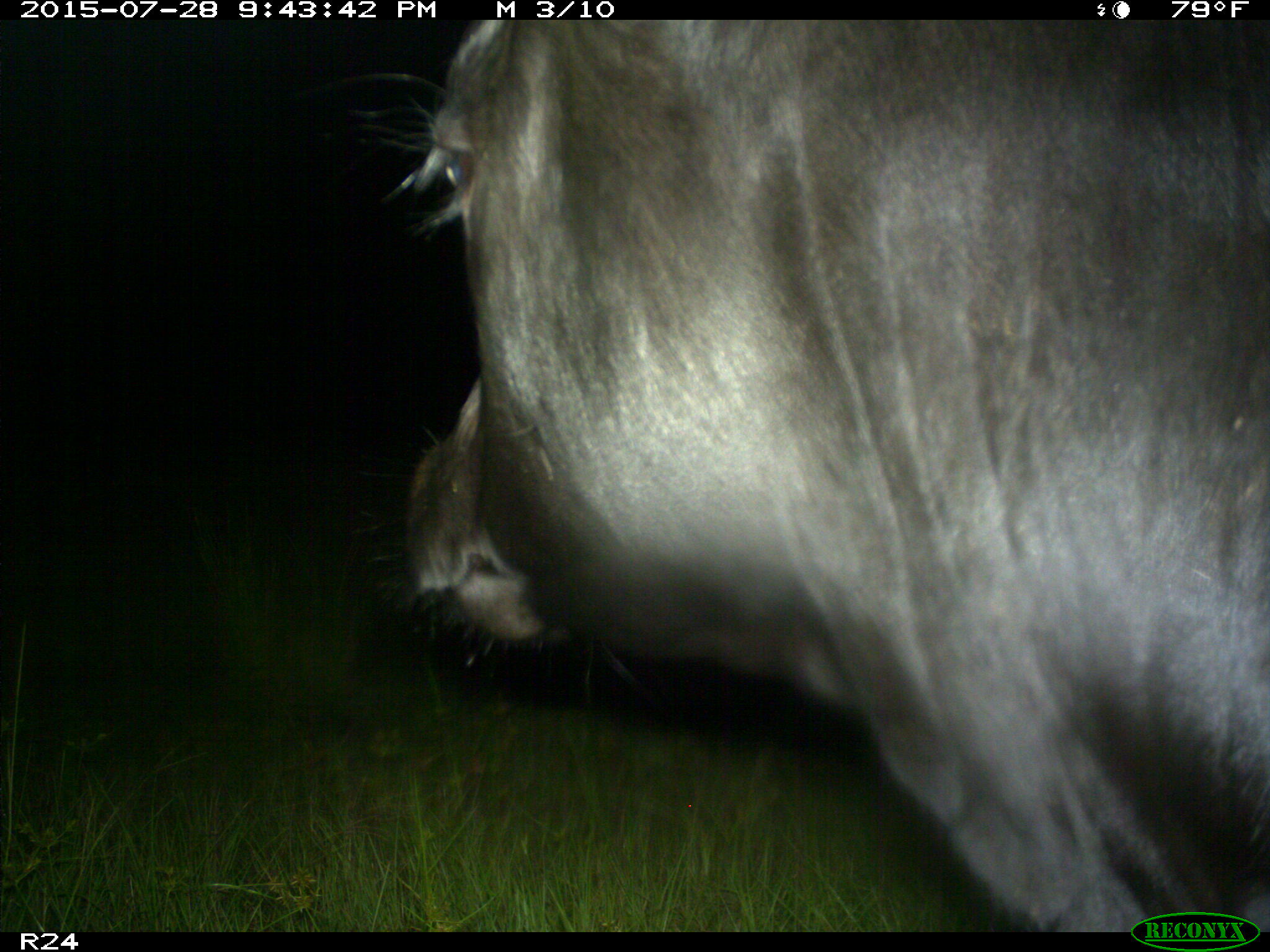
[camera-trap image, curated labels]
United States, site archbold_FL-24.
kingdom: Animalia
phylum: Chordata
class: Mammalia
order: Artiodactyla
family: Bovidae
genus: Bos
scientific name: Bos taurus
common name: domestic cow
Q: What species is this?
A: Bos taurus (domestic cow).